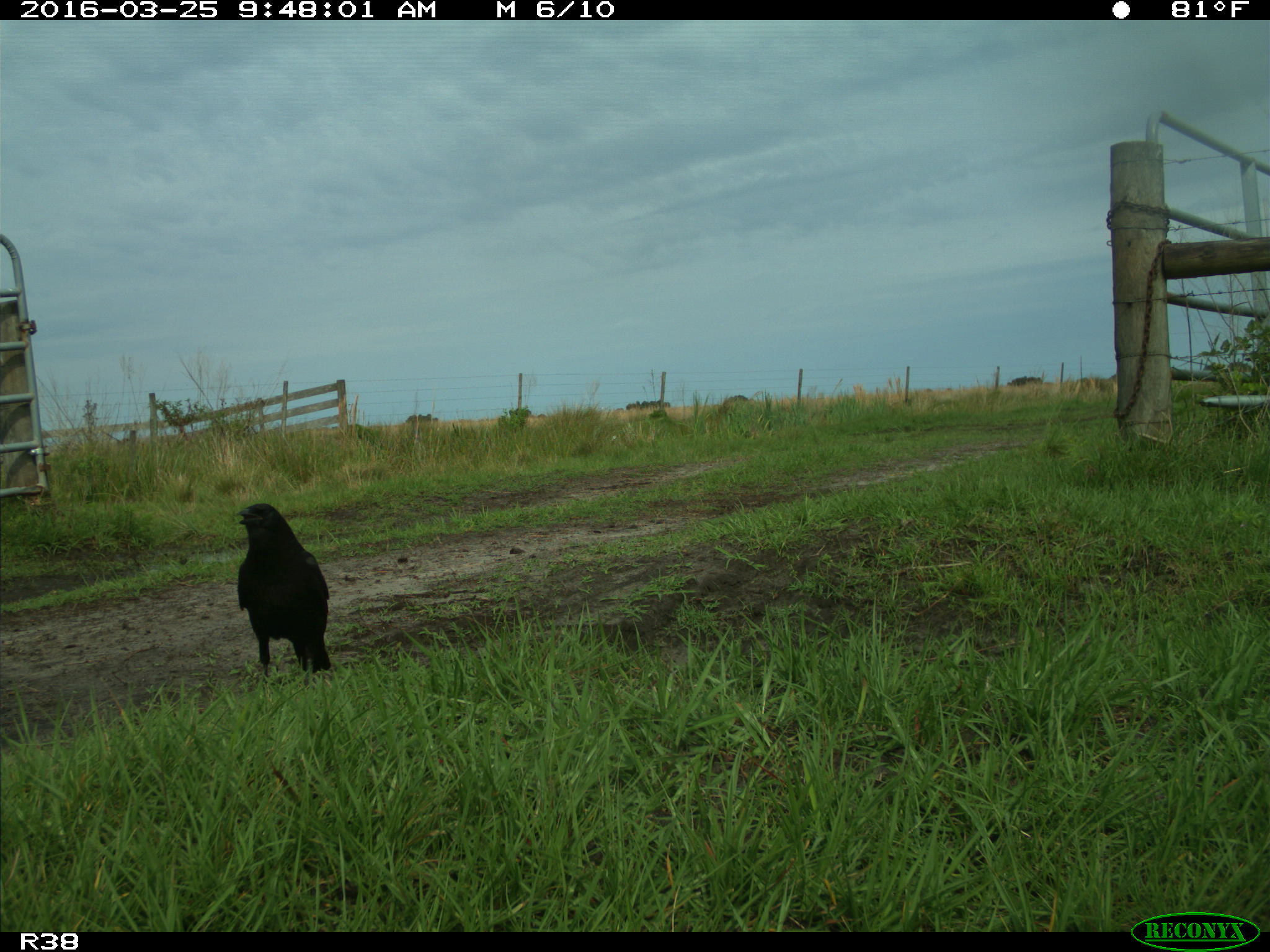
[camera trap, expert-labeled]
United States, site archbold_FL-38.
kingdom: Animalia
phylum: Chordata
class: Aves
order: Passeriformes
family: Corvidae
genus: Corvus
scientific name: Corvus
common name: crows and ravens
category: unidentified corvus